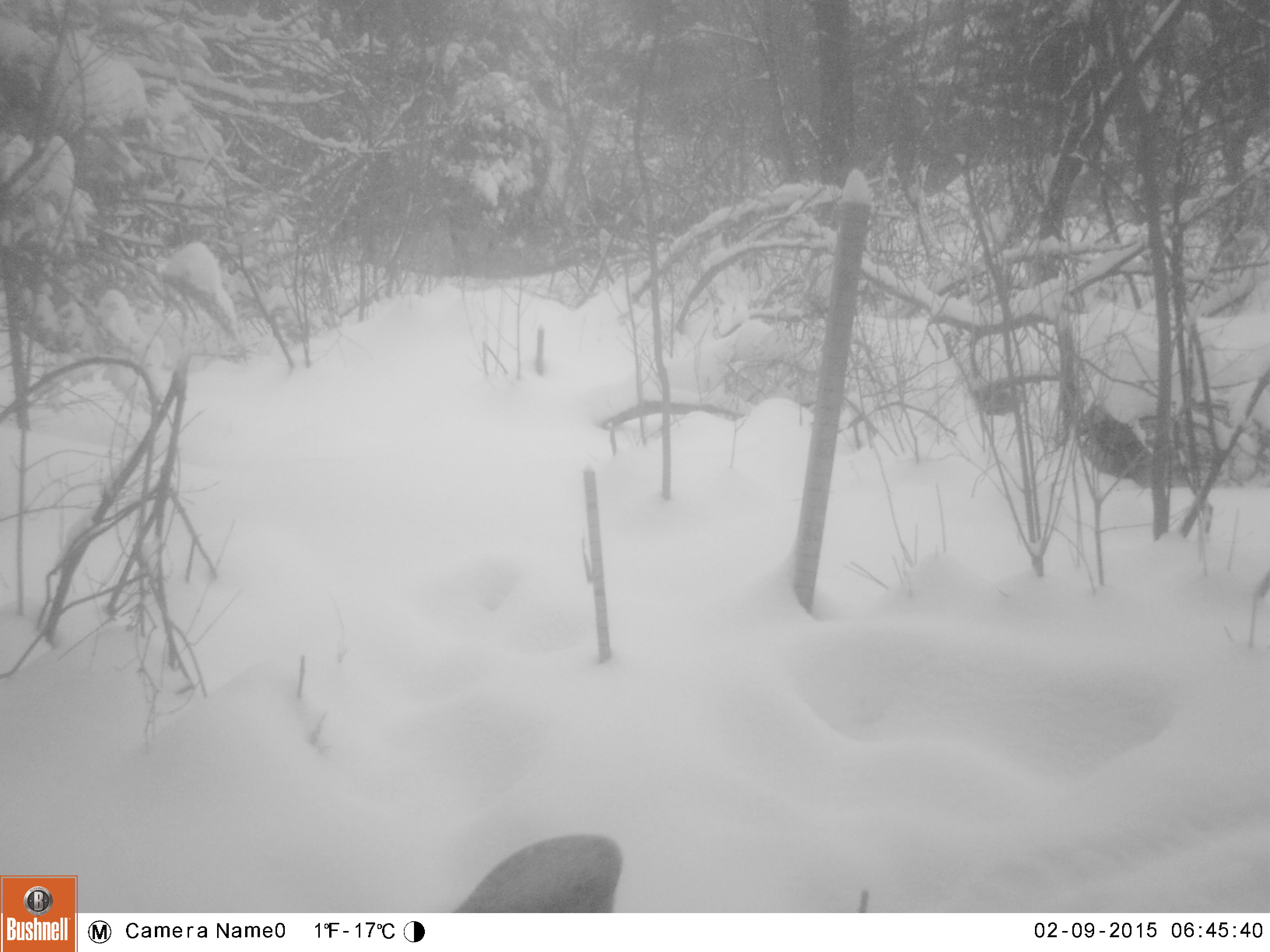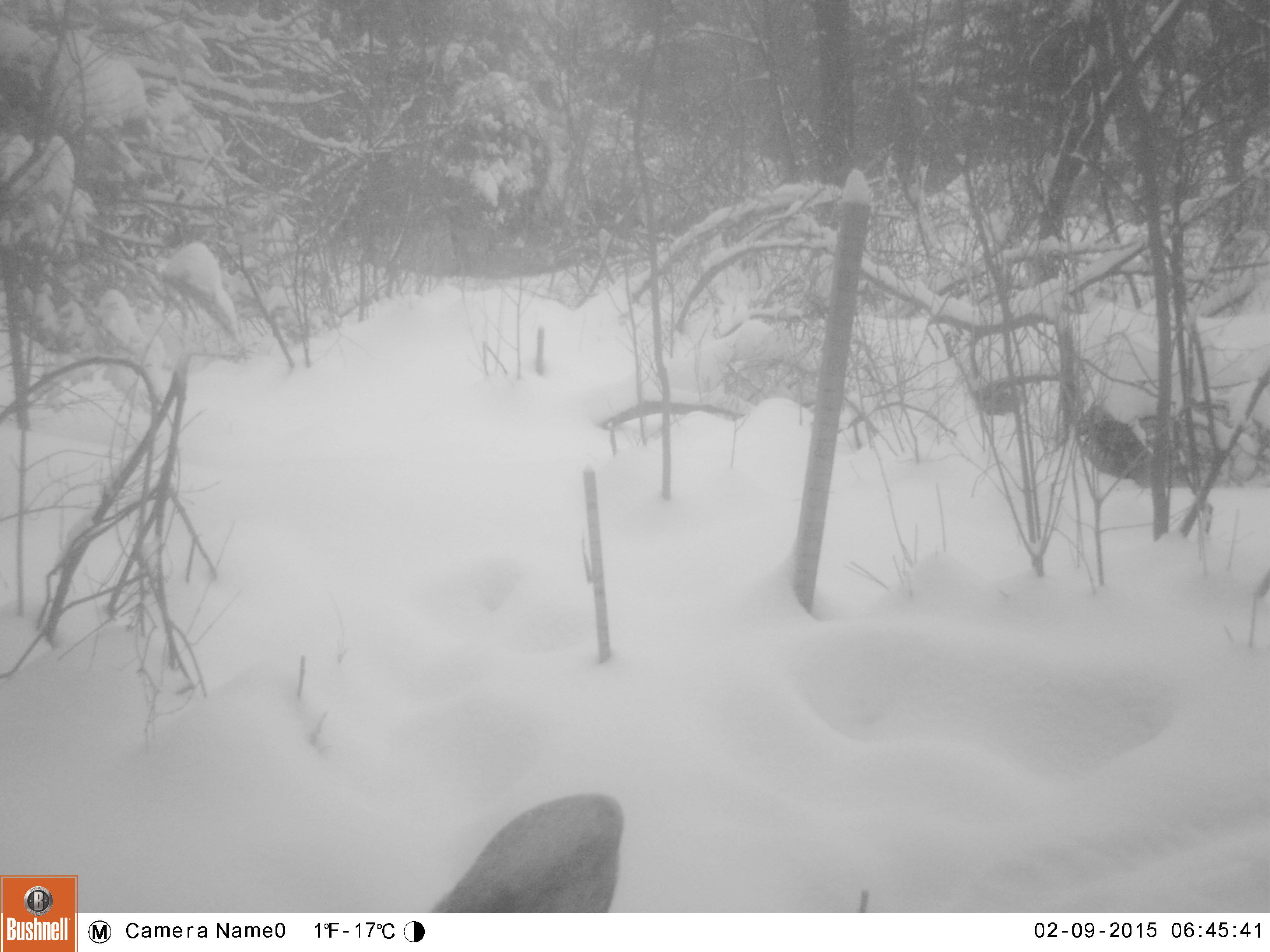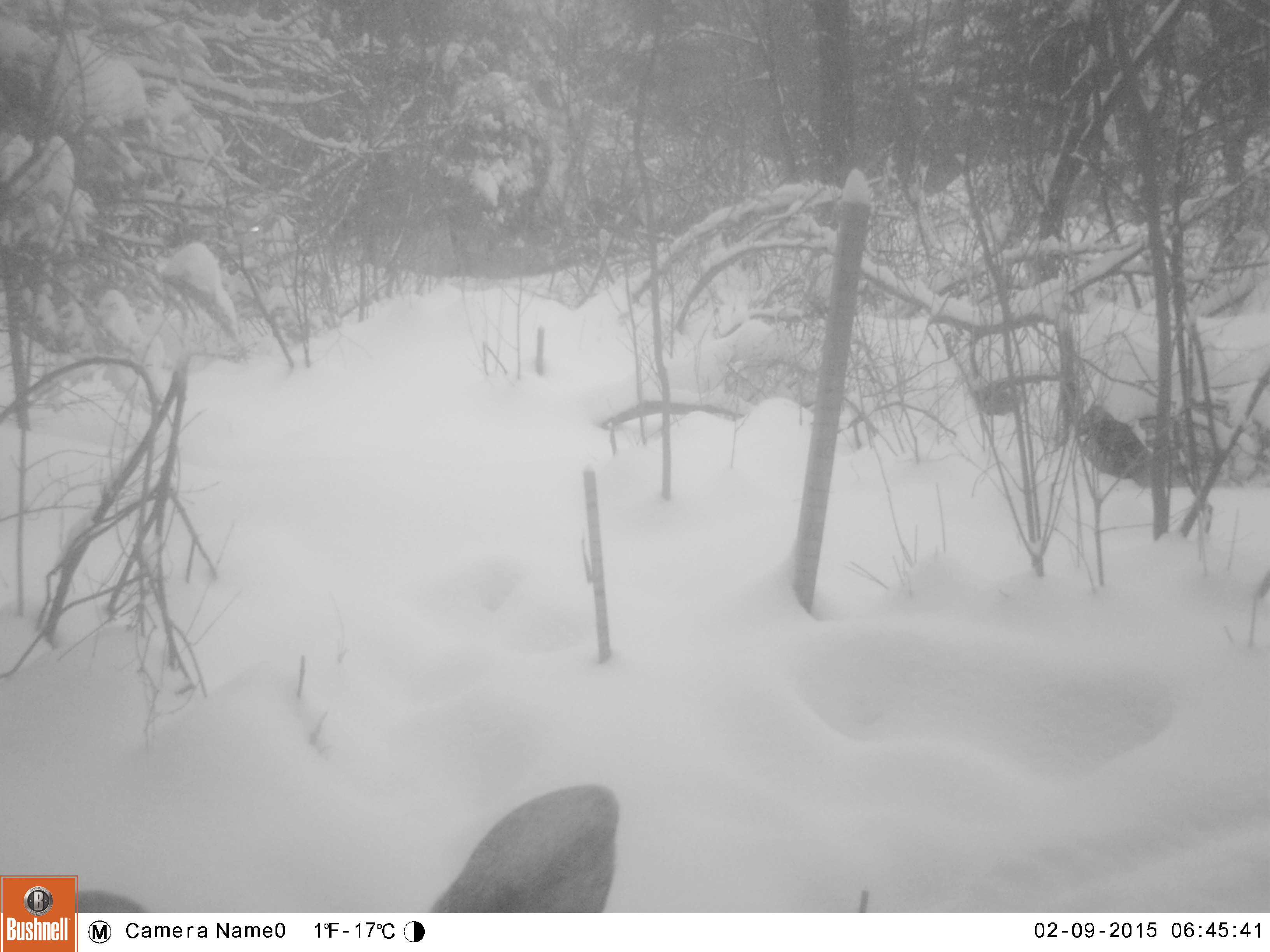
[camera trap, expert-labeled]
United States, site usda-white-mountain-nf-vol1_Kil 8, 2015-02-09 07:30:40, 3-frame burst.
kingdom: Animalia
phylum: Chordata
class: Mammalia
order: Artiodactyla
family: Cervidae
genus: Alces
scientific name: Alces alces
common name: moose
Moose (Alces alces).